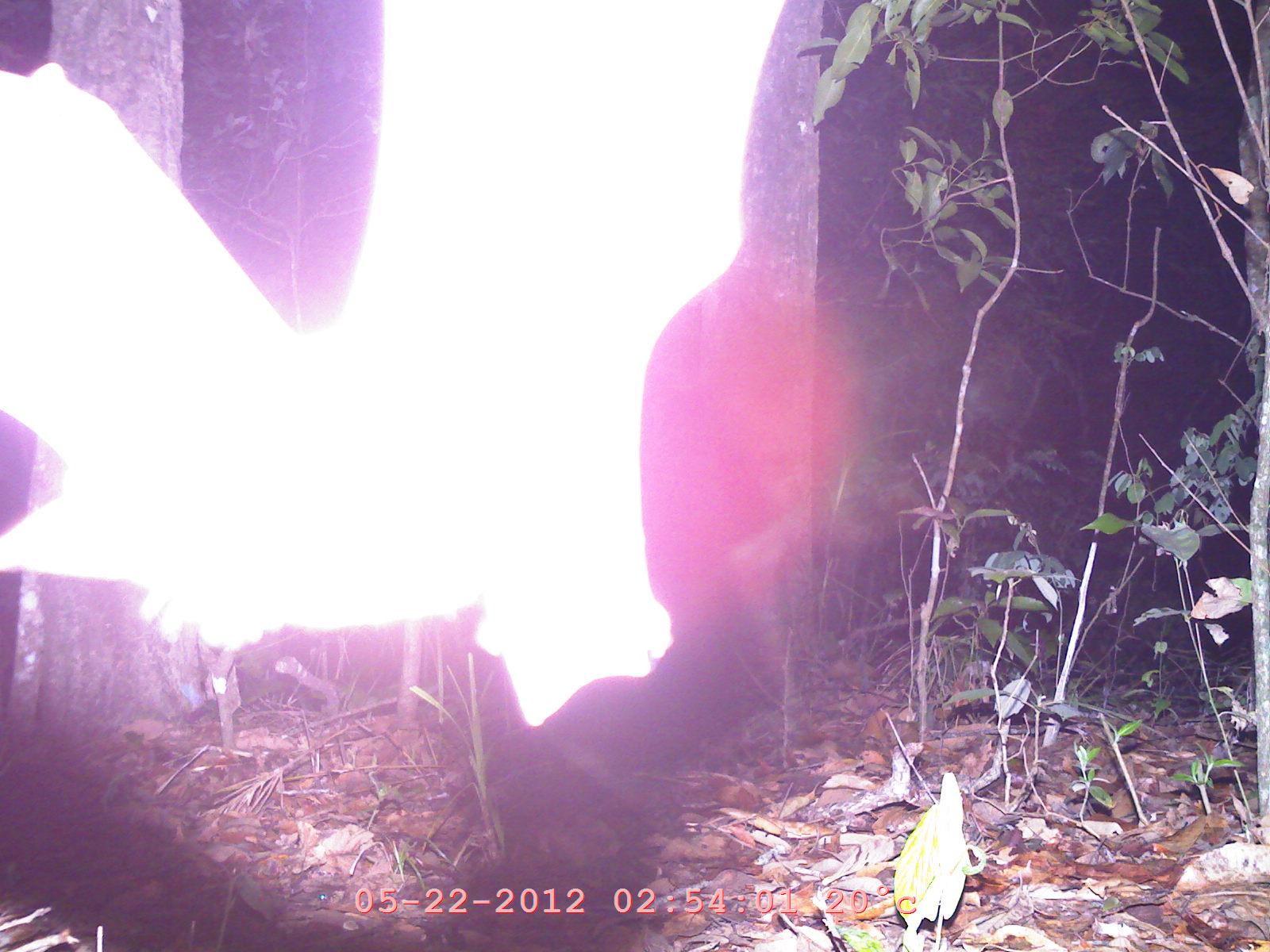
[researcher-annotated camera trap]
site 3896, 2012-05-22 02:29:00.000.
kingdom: Animalia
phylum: Chordata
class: Mammalia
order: Chiroptera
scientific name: Chiroptera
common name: bats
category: unknown bat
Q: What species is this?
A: Unknown bat (bats) (Chiroptera).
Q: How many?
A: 1.